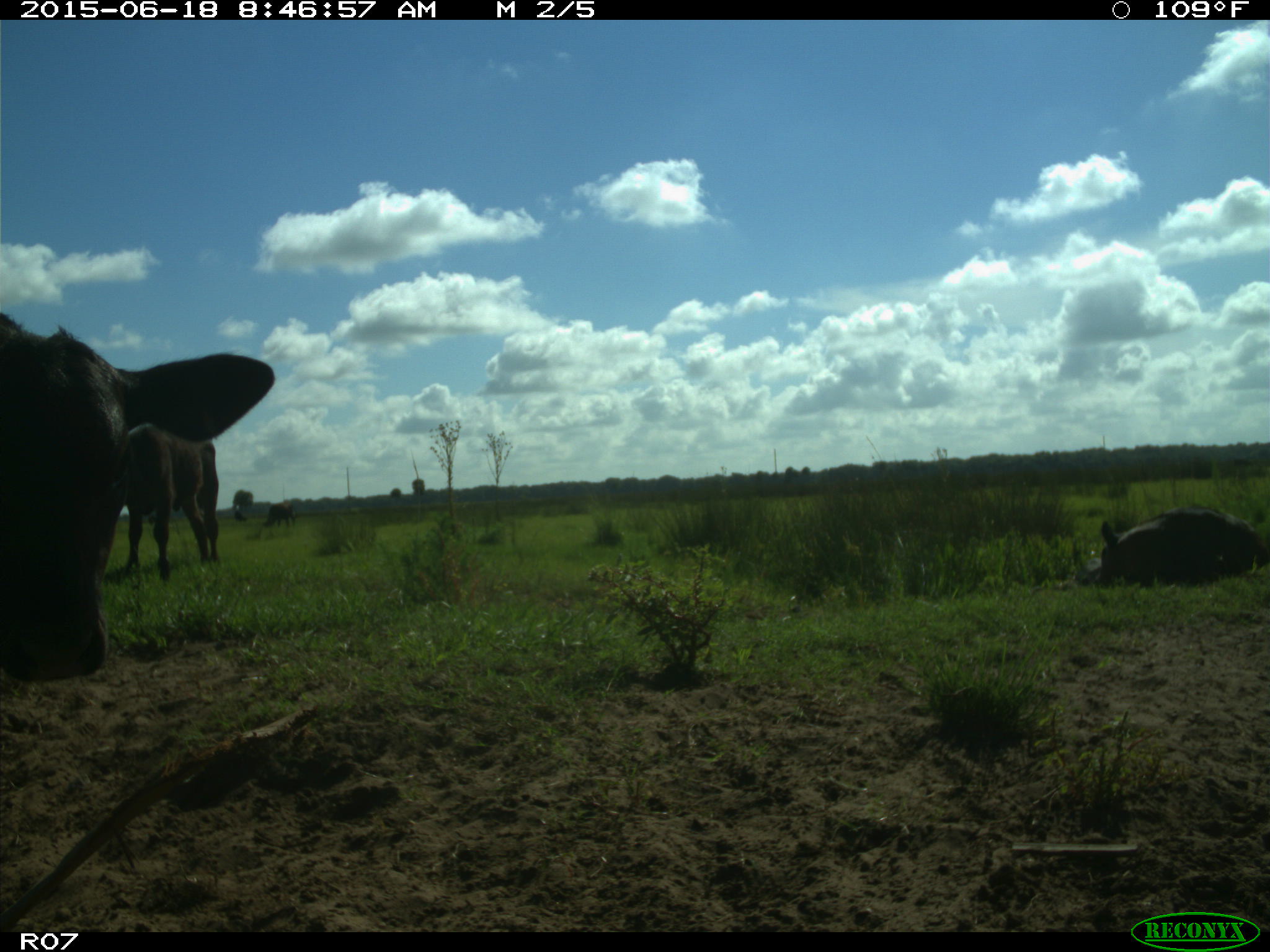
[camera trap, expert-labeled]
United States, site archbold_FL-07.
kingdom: Animalia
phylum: Chordata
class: Mammalia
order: Artiodactyla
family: Bovidae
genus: Bos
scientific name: Bos taurus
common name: domestic cow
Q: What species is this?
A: Bos taurus (domestic cow).